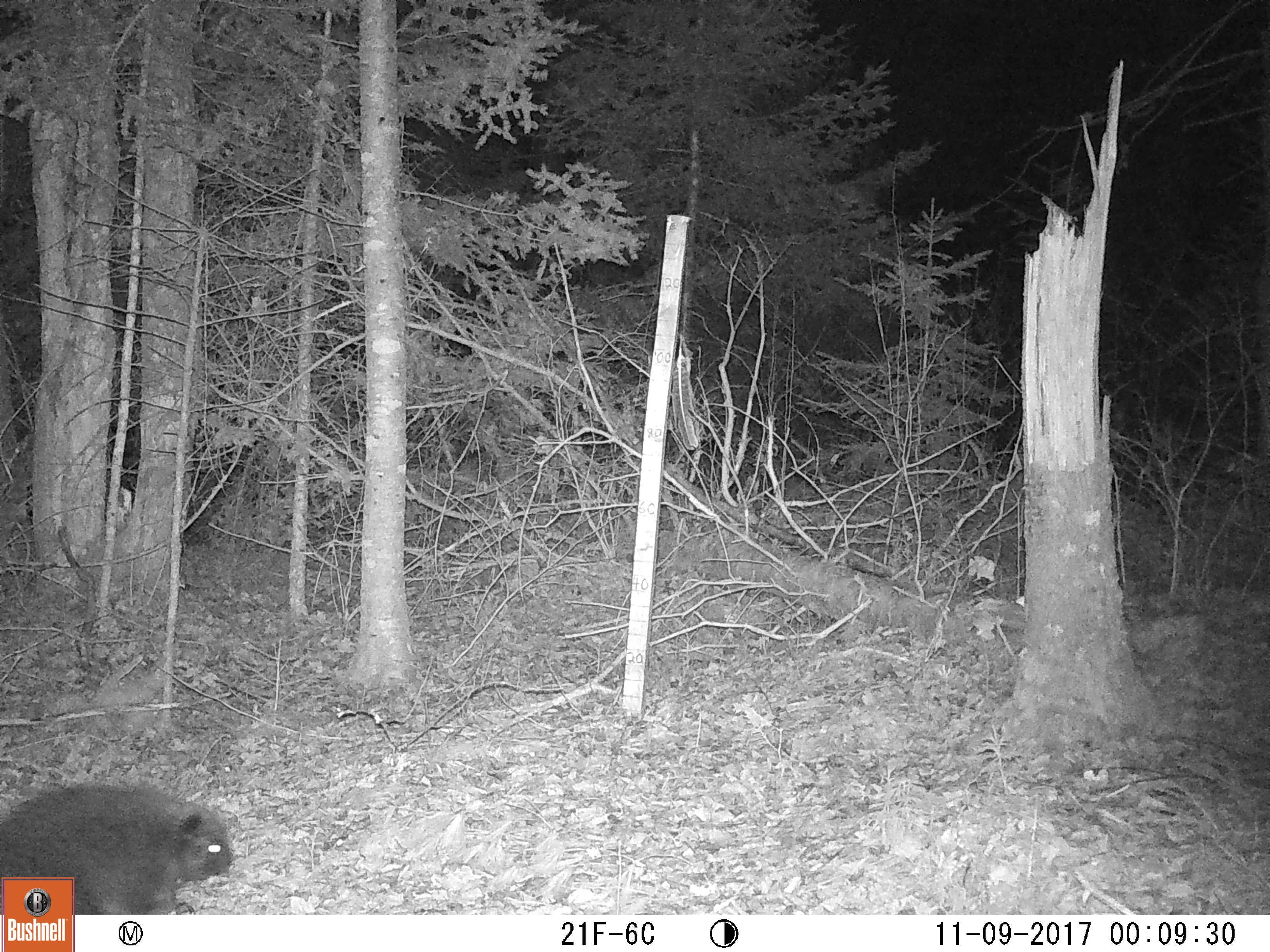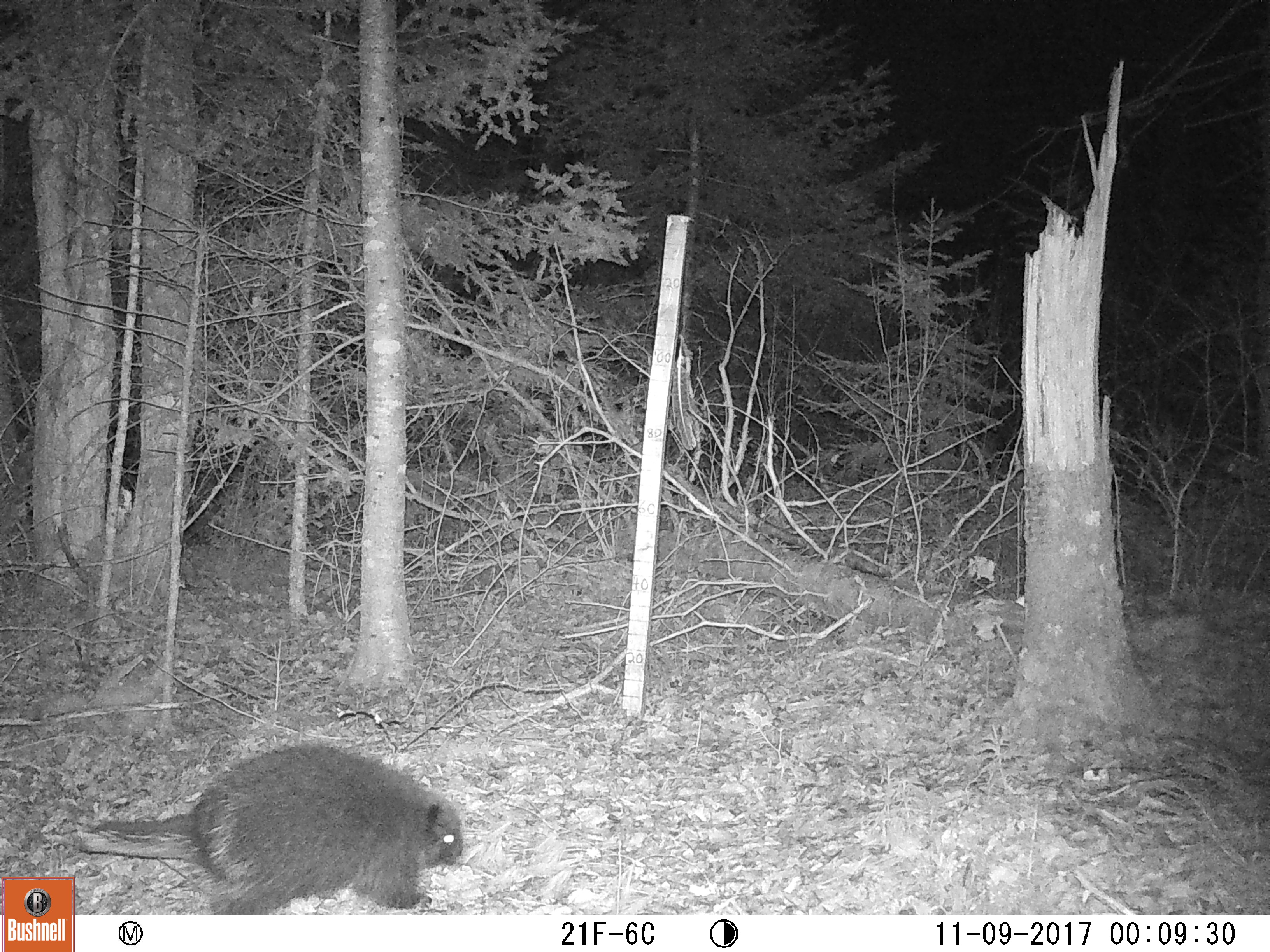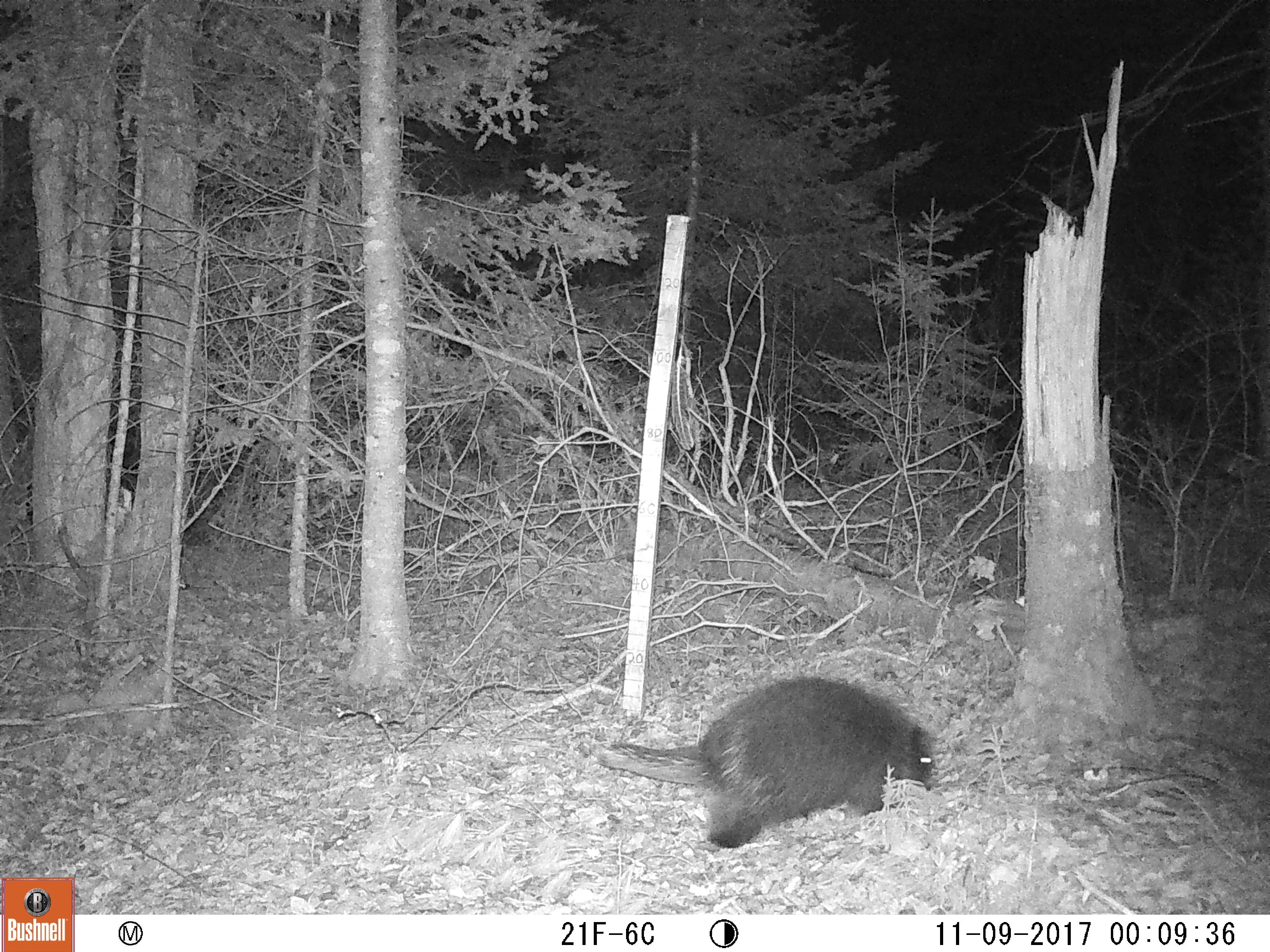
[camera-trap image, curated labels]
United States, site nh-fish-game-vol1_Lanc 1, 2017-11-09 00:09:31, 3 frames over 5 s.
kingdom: Animalia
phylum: Chordata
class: Mammalia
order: Rodentia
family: Erethizontidae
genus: Erethizon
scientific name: Erethizon dorsatum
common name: porcupine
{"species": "porcupine (Erethizon dorsatum)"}